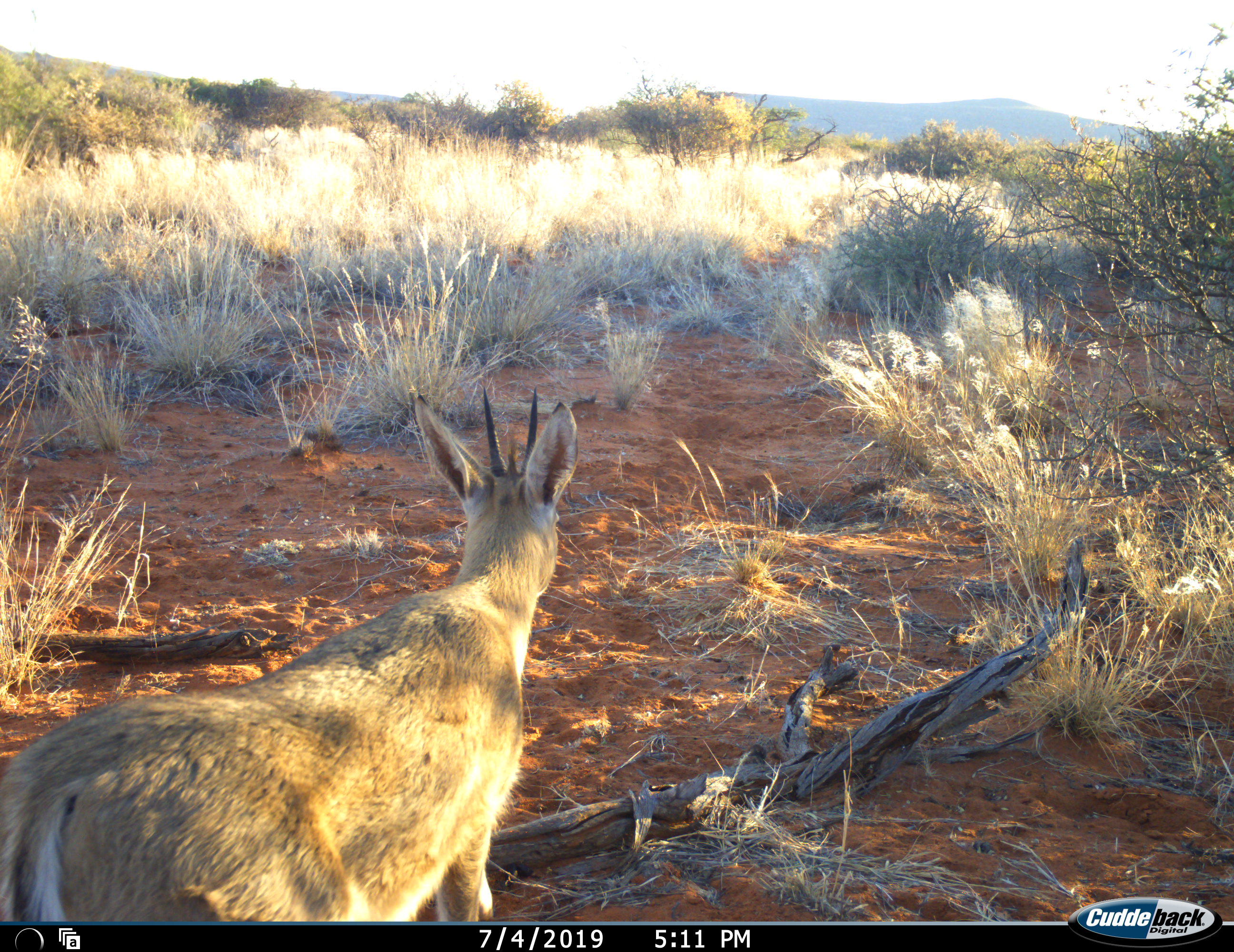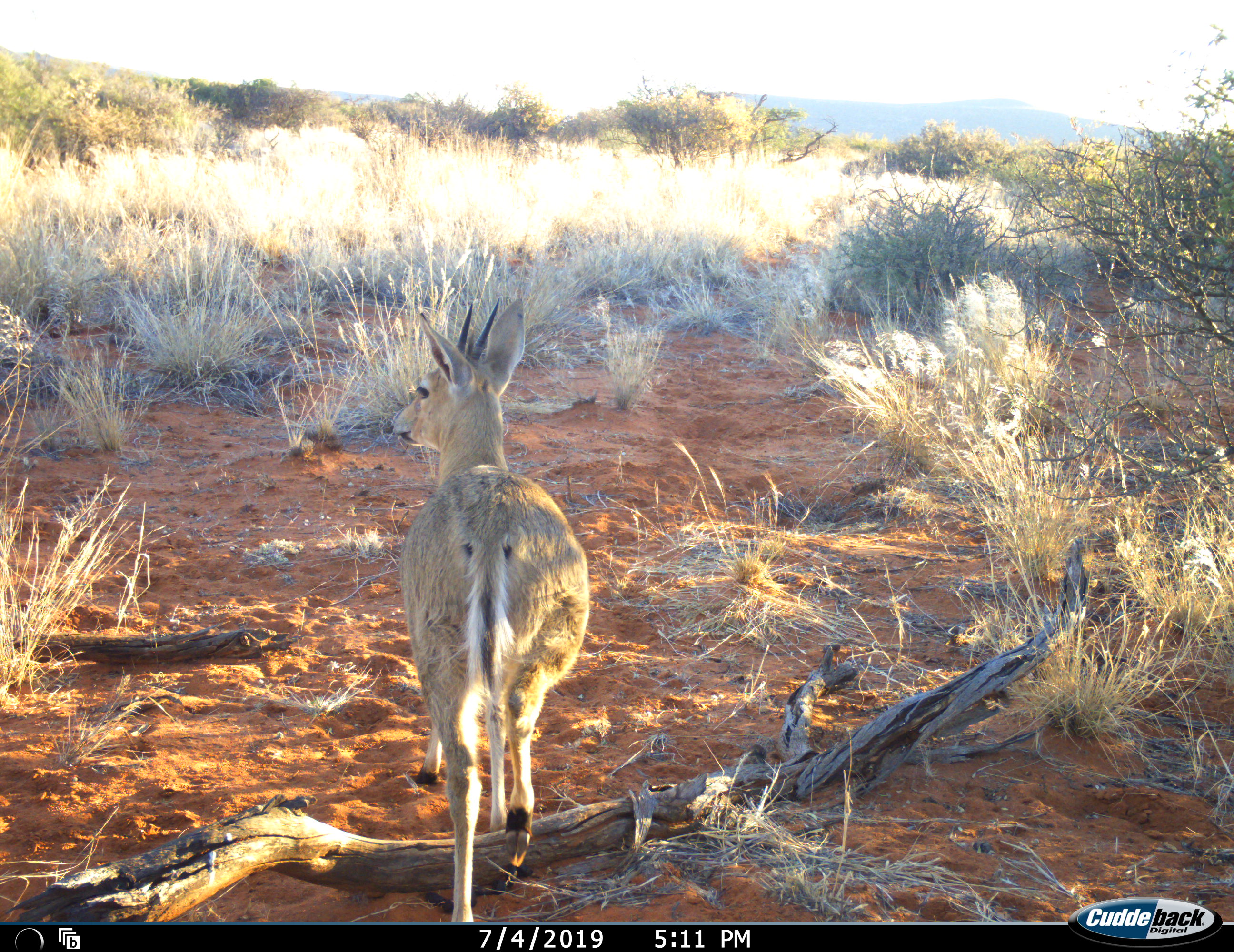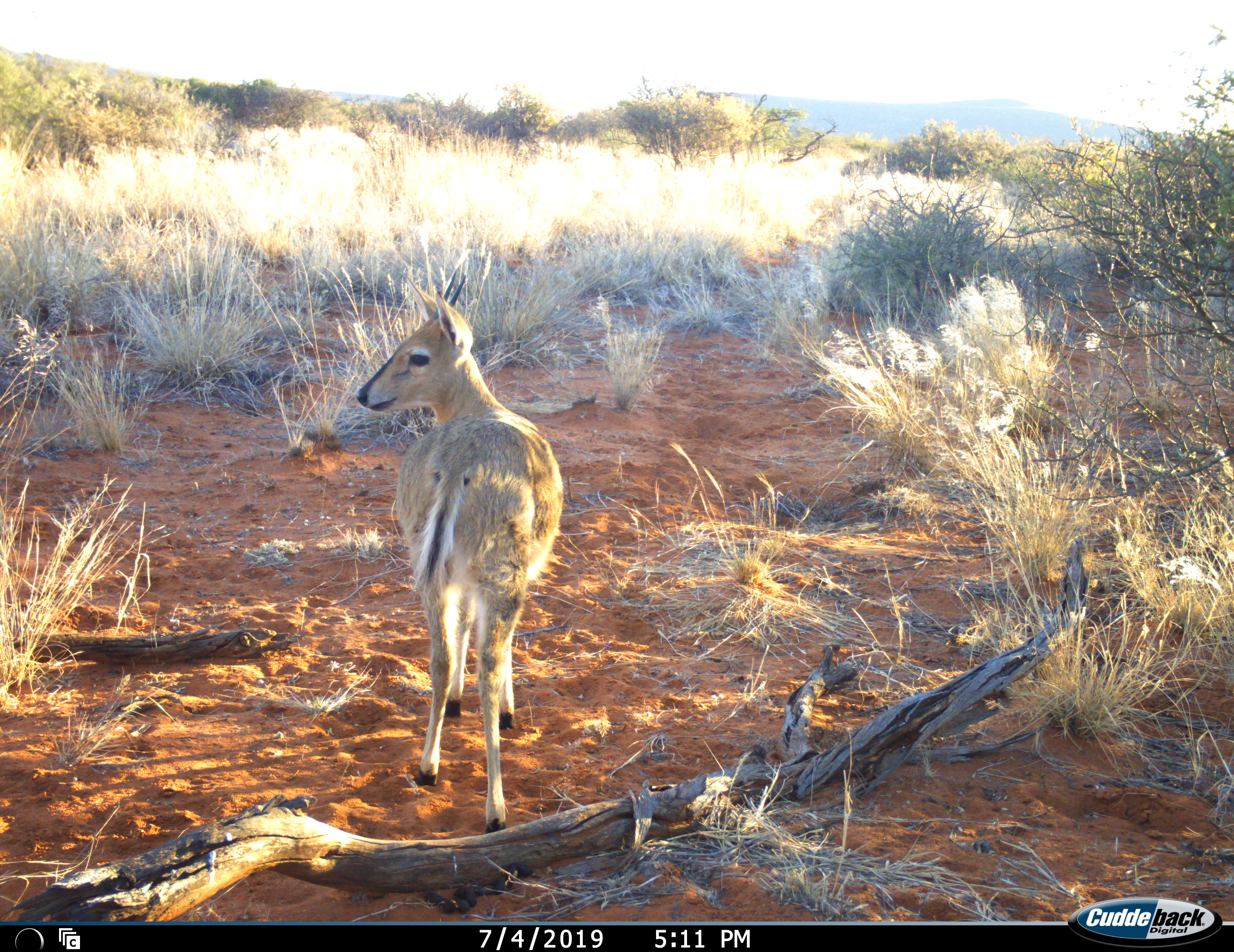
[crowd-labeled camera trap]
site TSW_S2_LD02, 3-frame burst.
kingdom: Animalia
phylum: Chordata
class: Mammalia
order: Artiodactyla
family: Bovidae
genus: Sylvicapra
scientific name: Sylvicapra grimmia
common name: common duiker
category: duikercommongrey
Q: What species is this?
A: Duikercommongrey (common duiker) (Sylvicapra grimmia).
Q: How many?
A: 1.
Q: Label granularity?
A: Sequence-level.